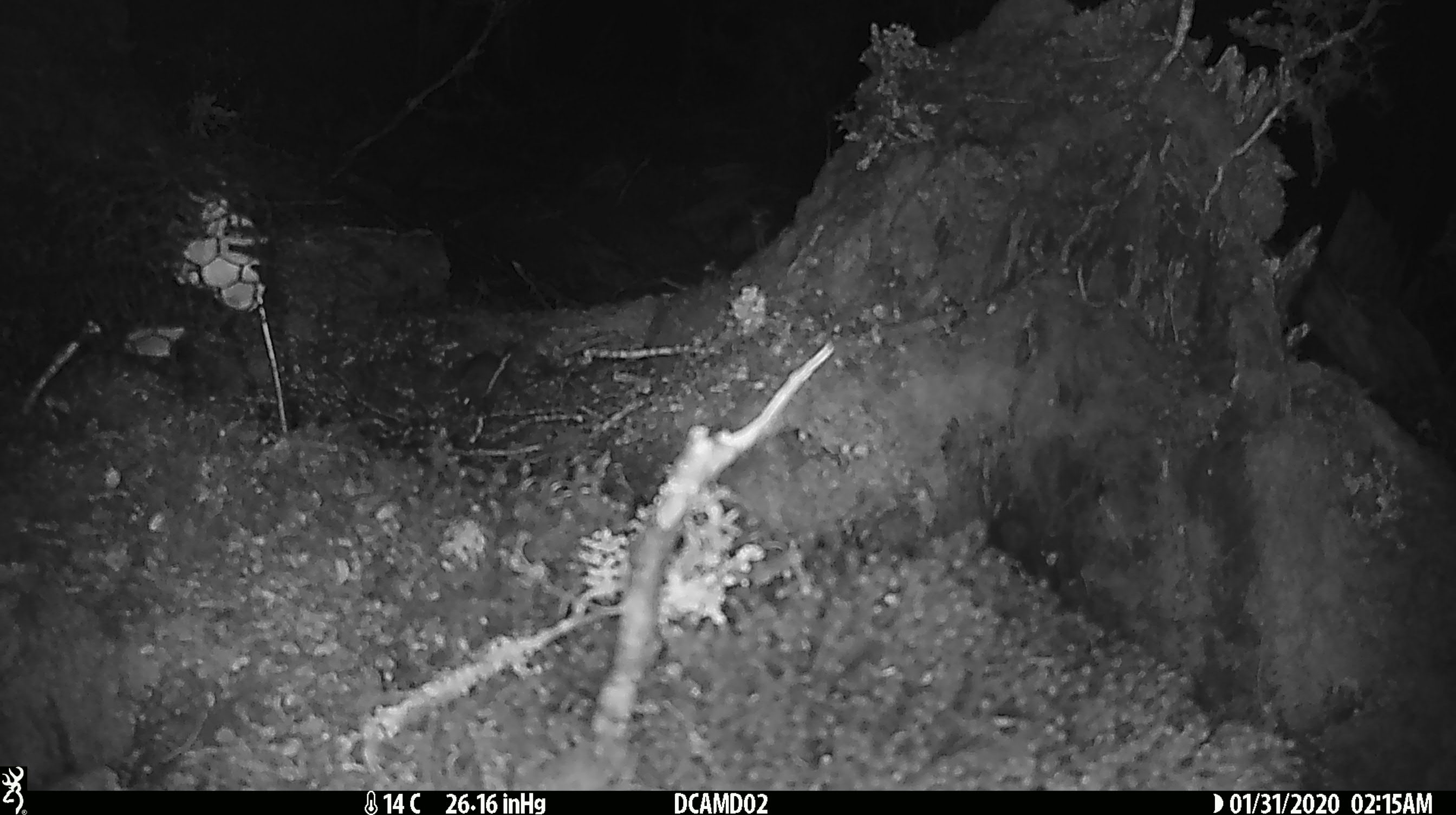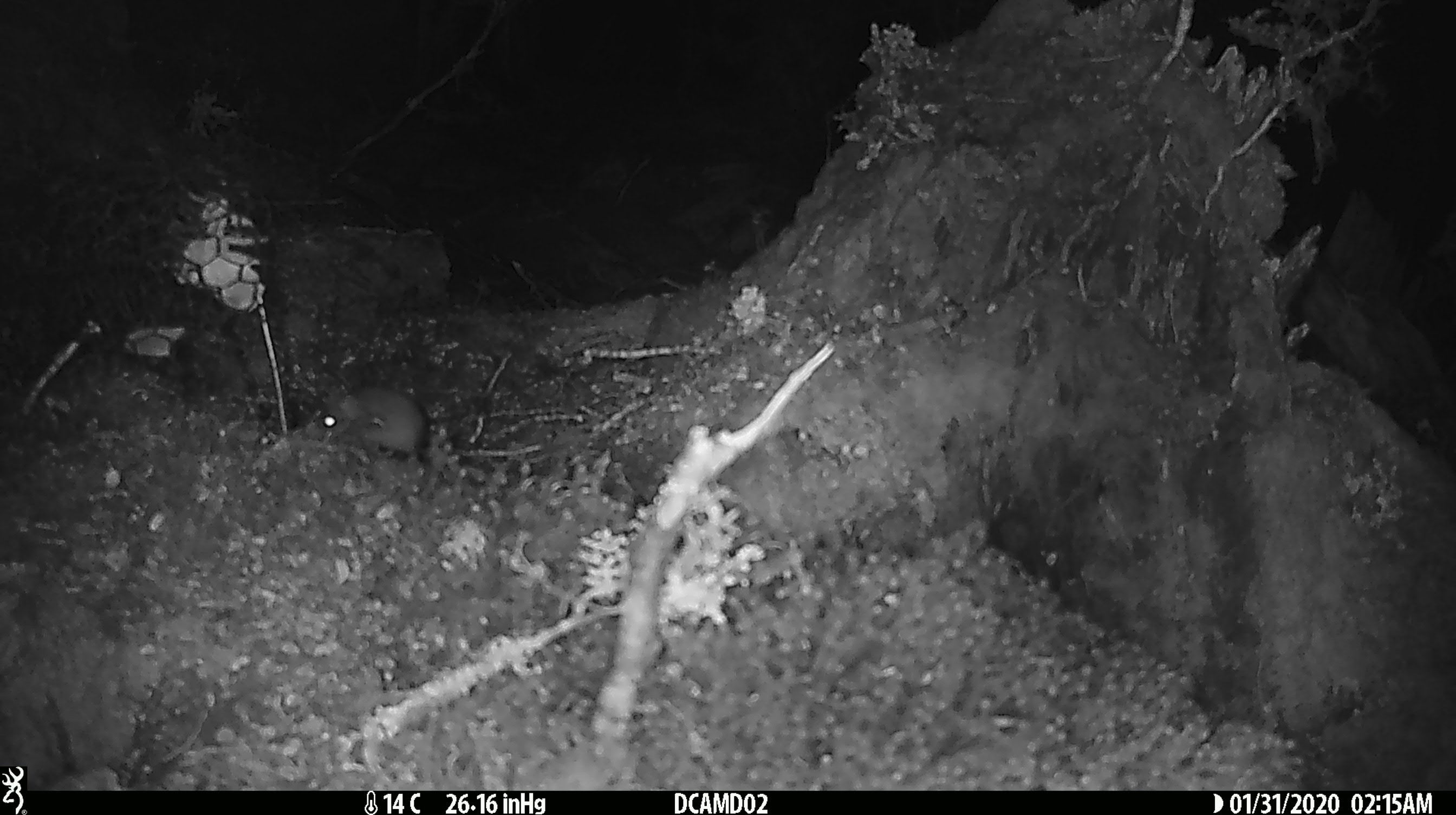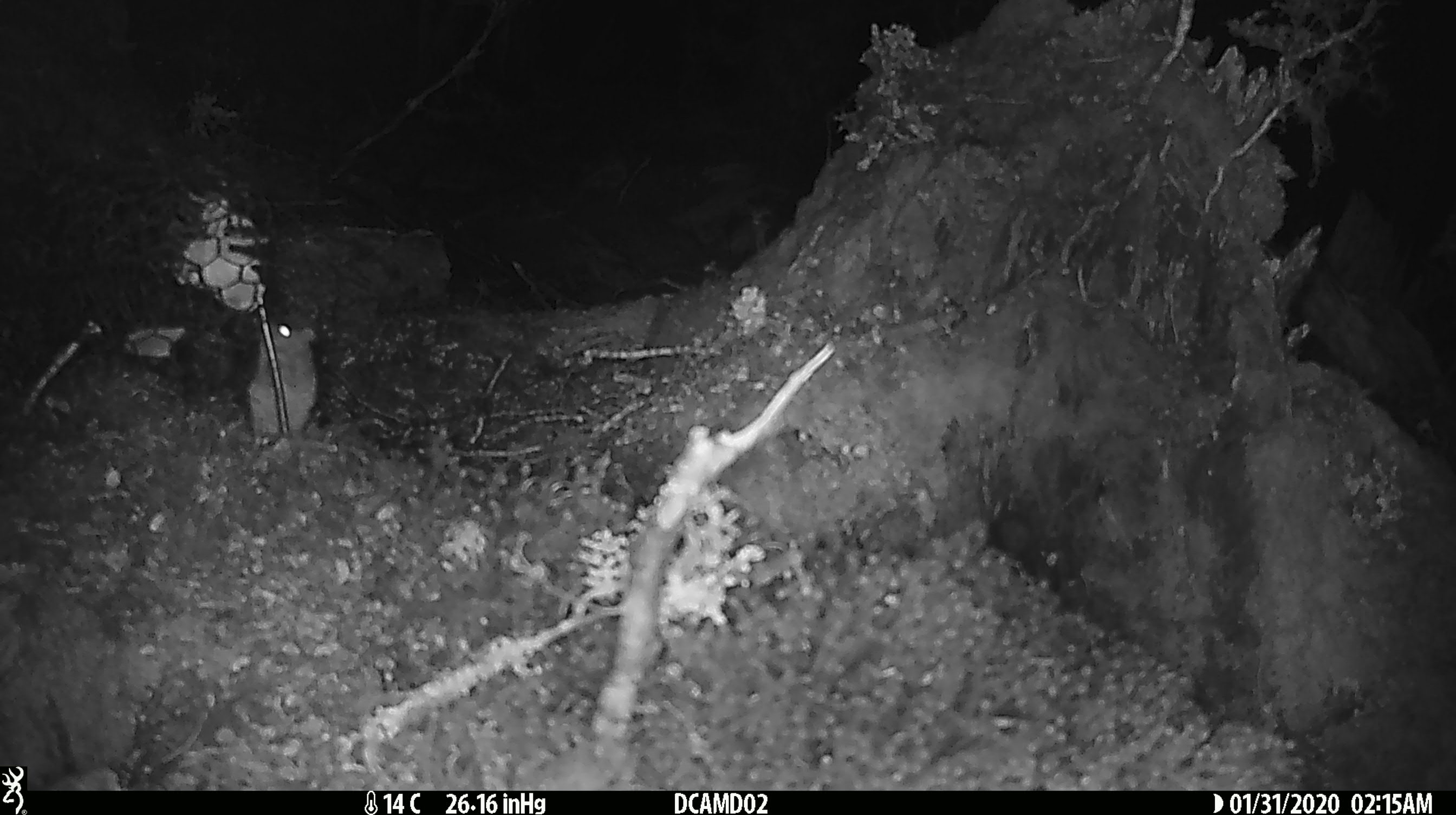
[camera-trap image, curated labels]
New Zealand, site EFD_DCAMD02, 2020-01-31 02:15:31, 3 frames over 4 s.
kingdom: Animalia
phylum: Chordata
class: Mammalia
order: Rodentia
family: Muridae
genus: Mus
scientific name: Mus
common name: mouse